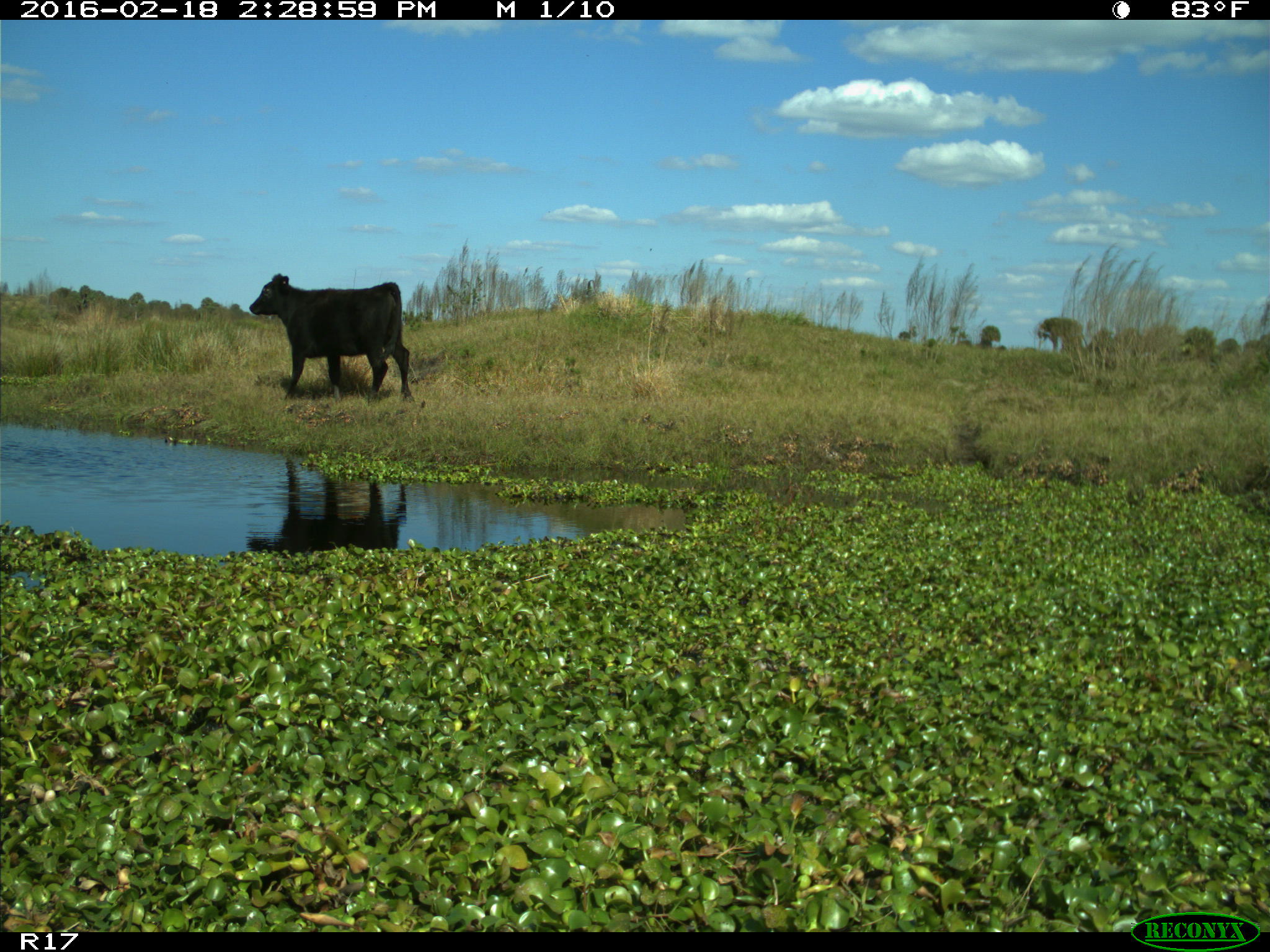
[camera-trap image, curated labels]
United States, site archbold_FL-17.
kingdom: Animalia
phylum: Chordata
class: Mammalia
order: Artiodactyla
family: Bovidae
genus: Bos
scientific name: Bos taurus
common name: domestic cow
Bos taurus (domestic cow).